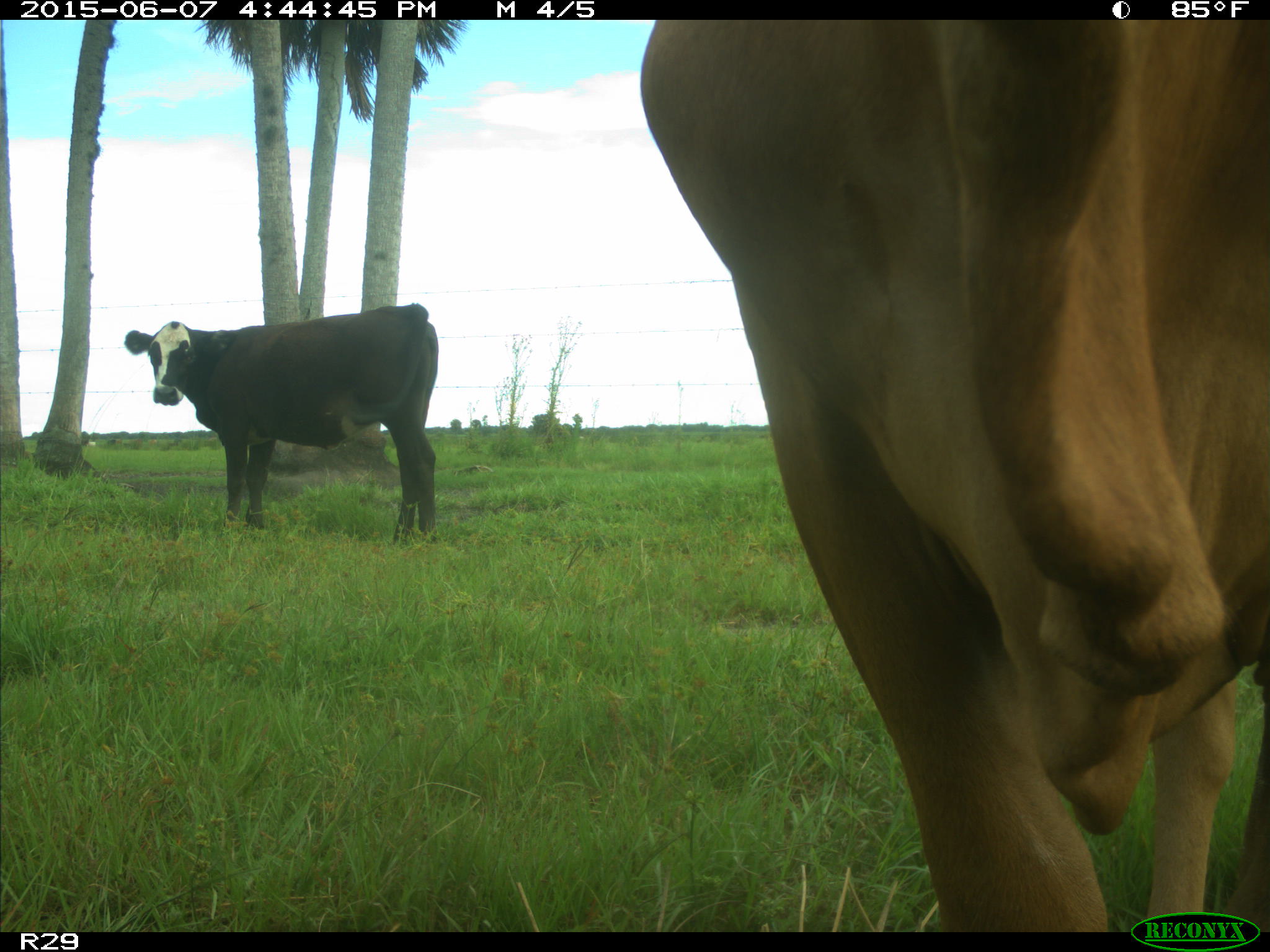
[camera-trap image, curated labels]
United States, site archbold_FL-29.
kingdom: Animalia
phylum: Chordata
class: Mammalia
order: Artiodactyla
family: Bovidae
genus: Bos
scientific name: Bos taurus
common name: domestic cow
Bos taurus (domestic cow).